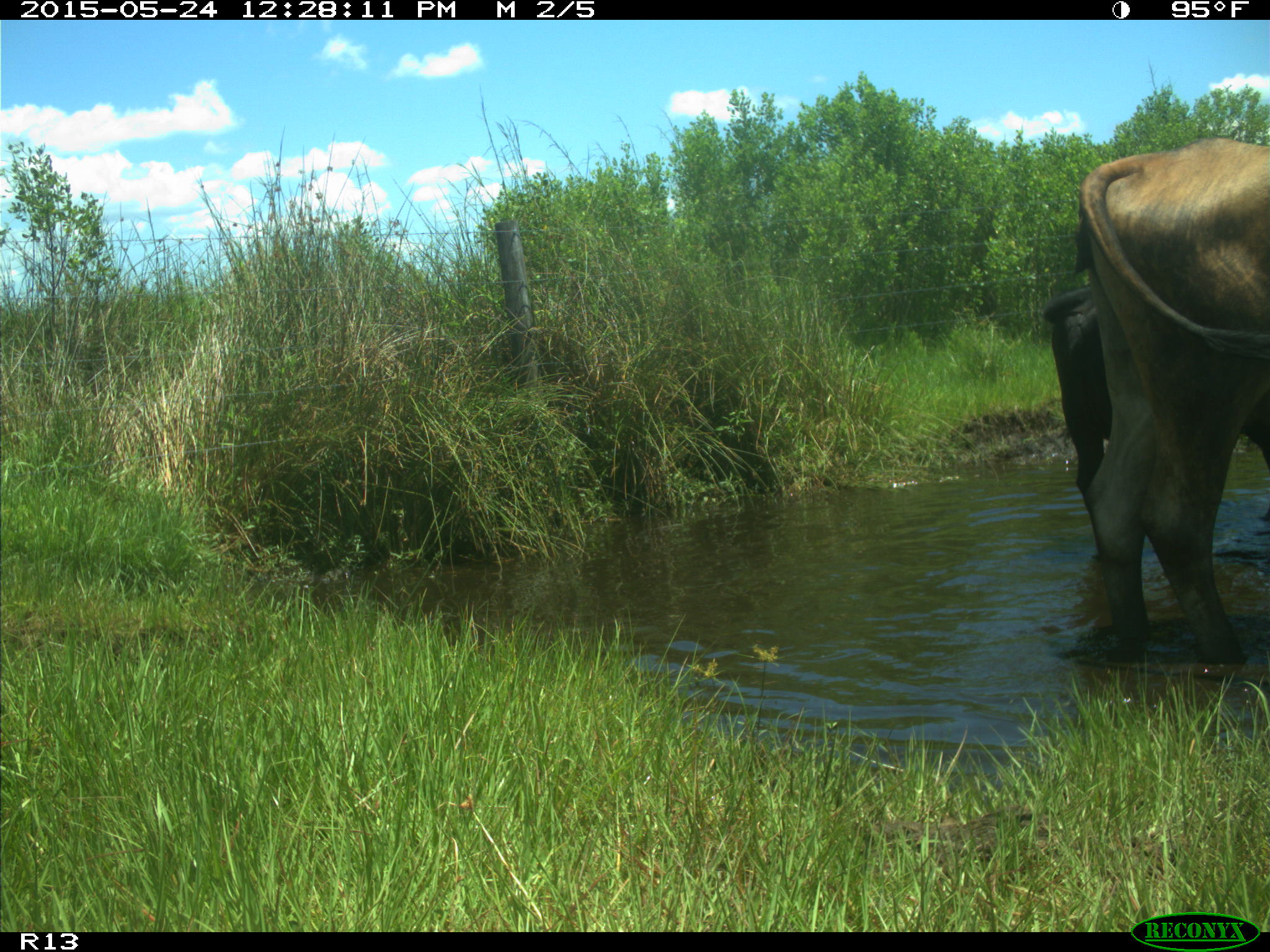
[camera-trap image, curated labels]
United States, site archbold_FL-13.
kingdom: Animalia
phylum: Chordata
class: Mammalia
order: Artiodactyla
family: Bovidae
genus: Bos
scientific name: Bos taurus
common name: domestic cow